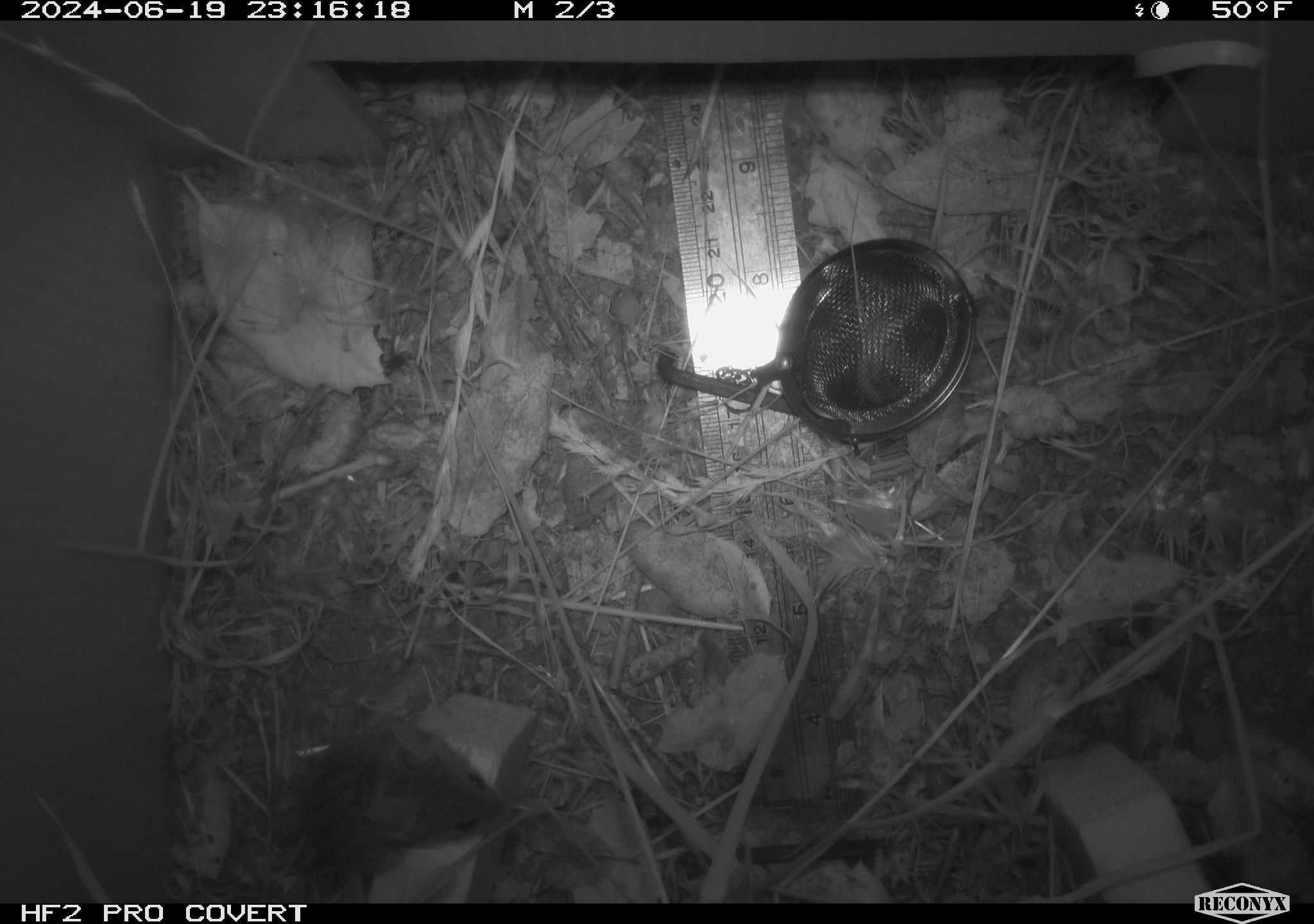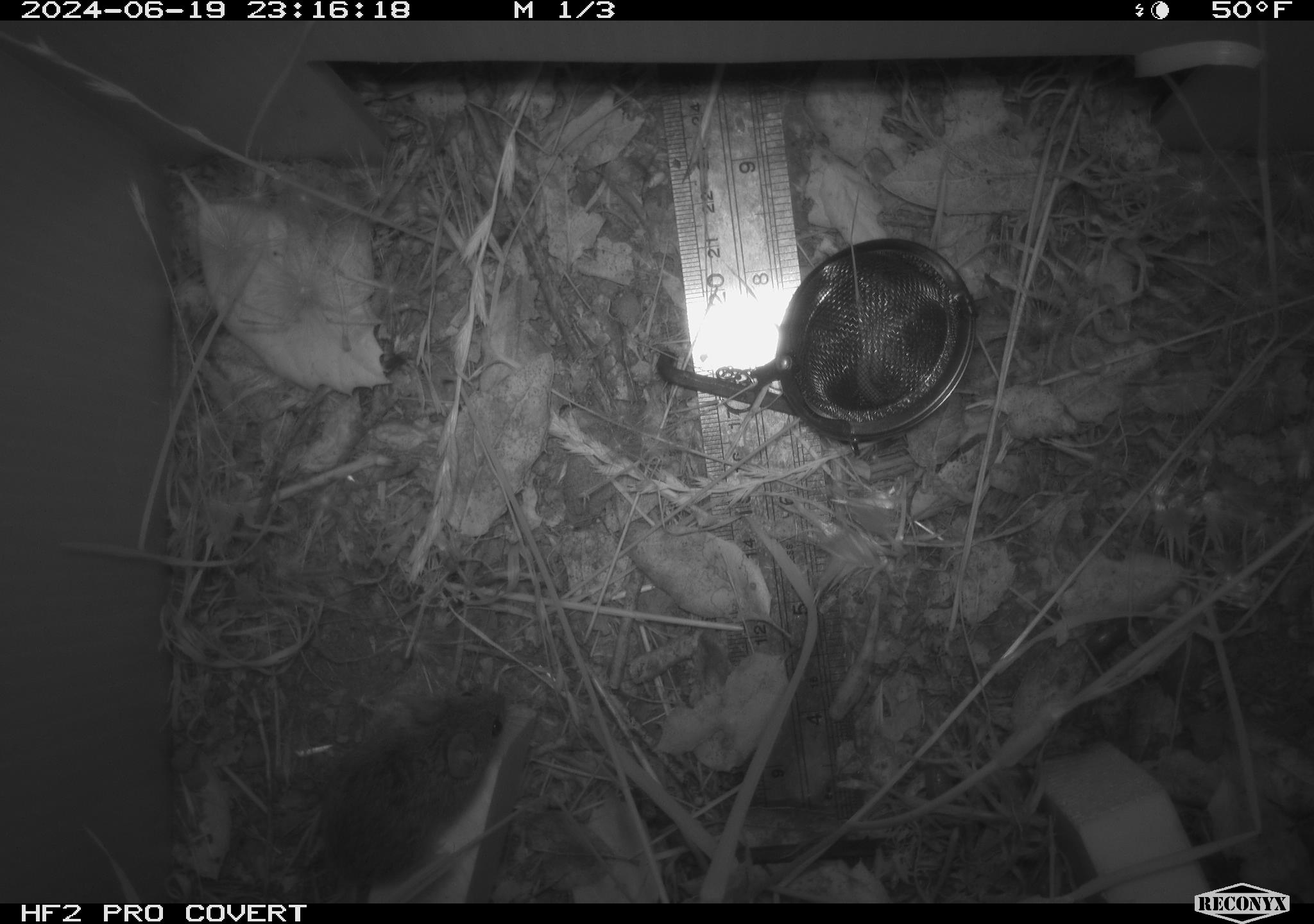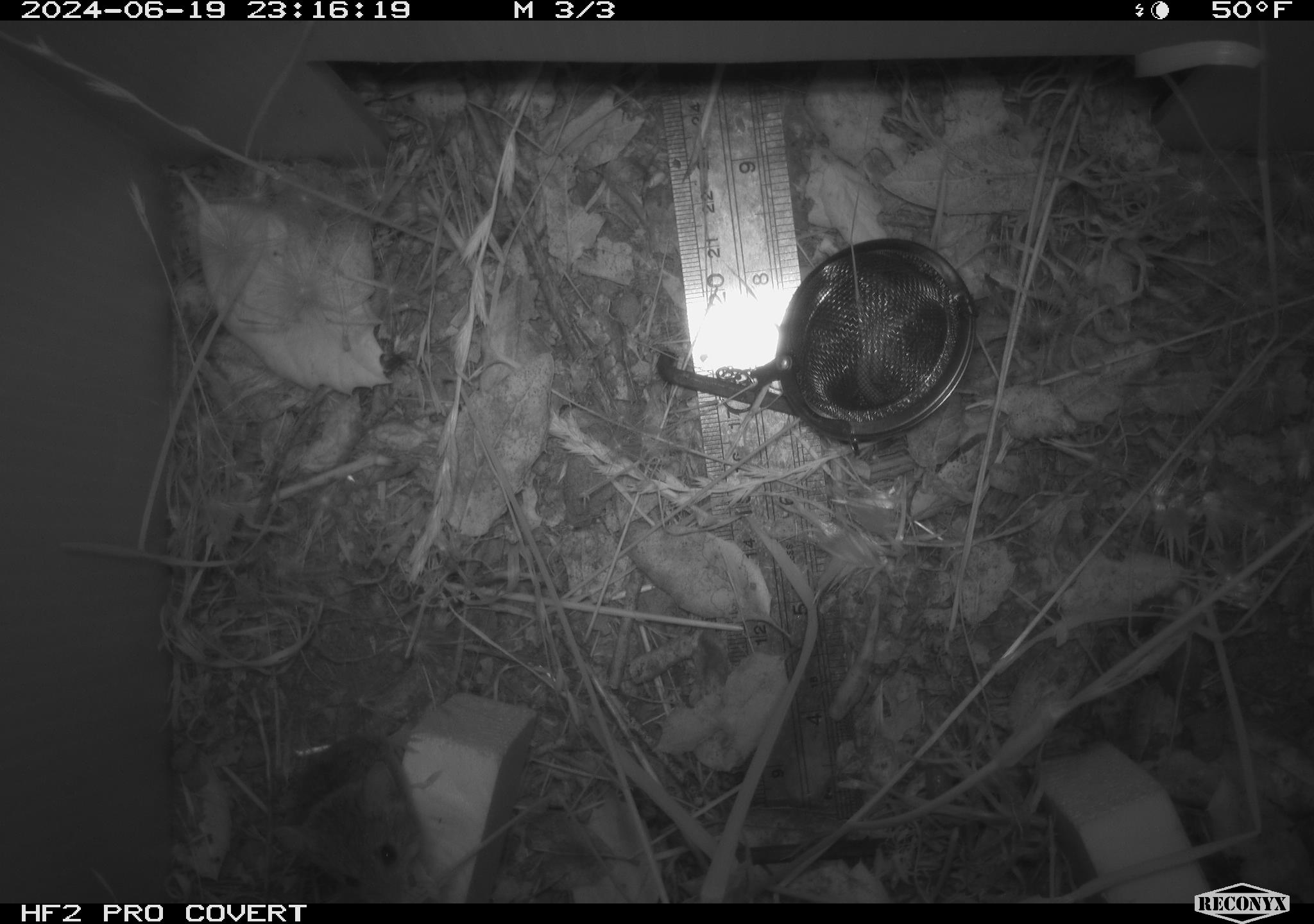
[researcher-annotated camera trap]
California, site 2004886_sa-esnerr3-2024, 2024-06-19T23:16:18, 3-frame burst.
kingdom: Animalia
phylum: Chordata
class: Mammalia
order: Rodentia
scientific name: Rodentia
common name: rodent